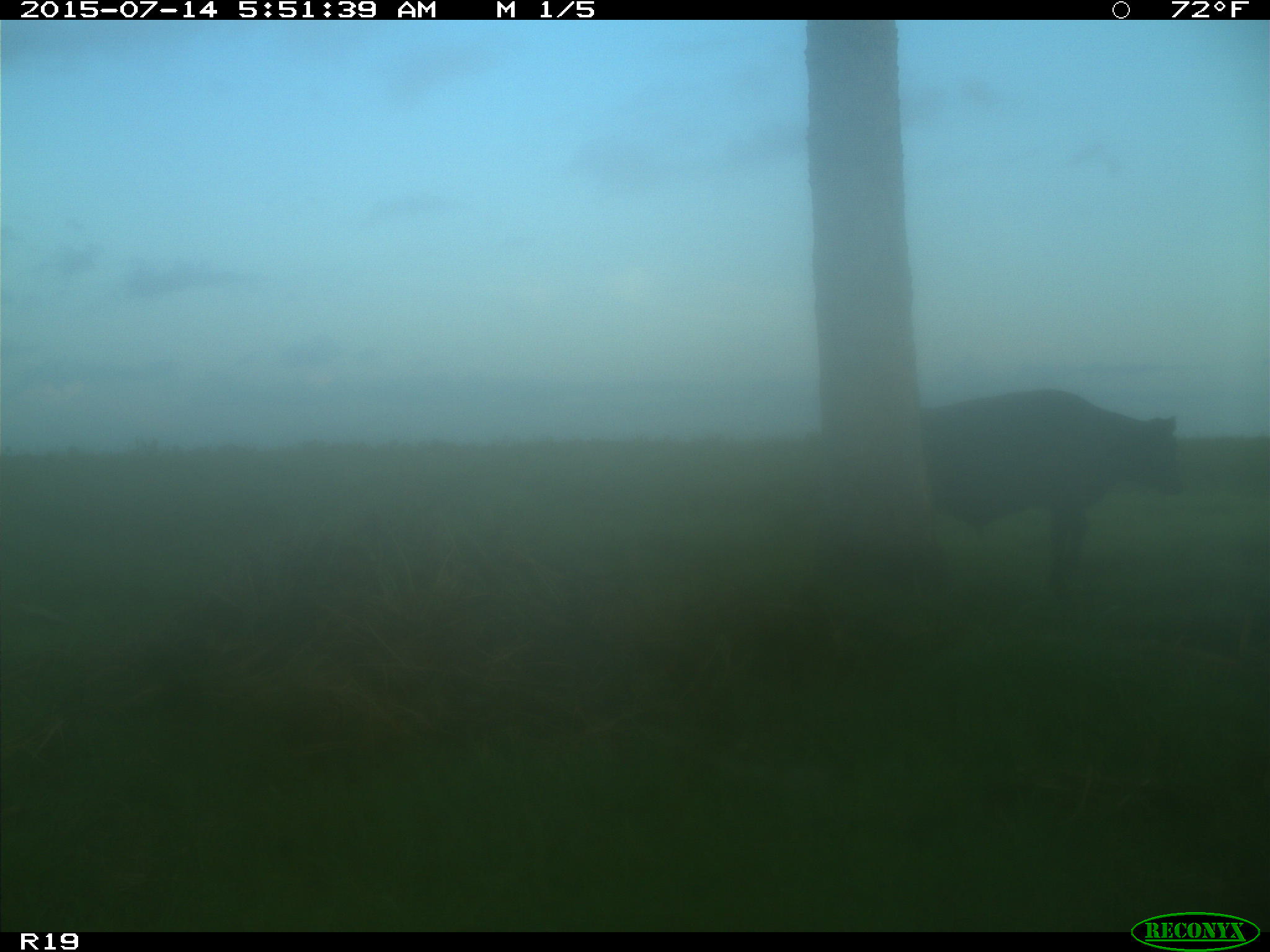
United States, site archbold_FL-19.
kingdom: Animalia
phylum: Chordata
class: Mammalia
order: Artiodactyla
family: Bovidae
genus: Bos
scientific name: Bos taurus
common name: domestic cow